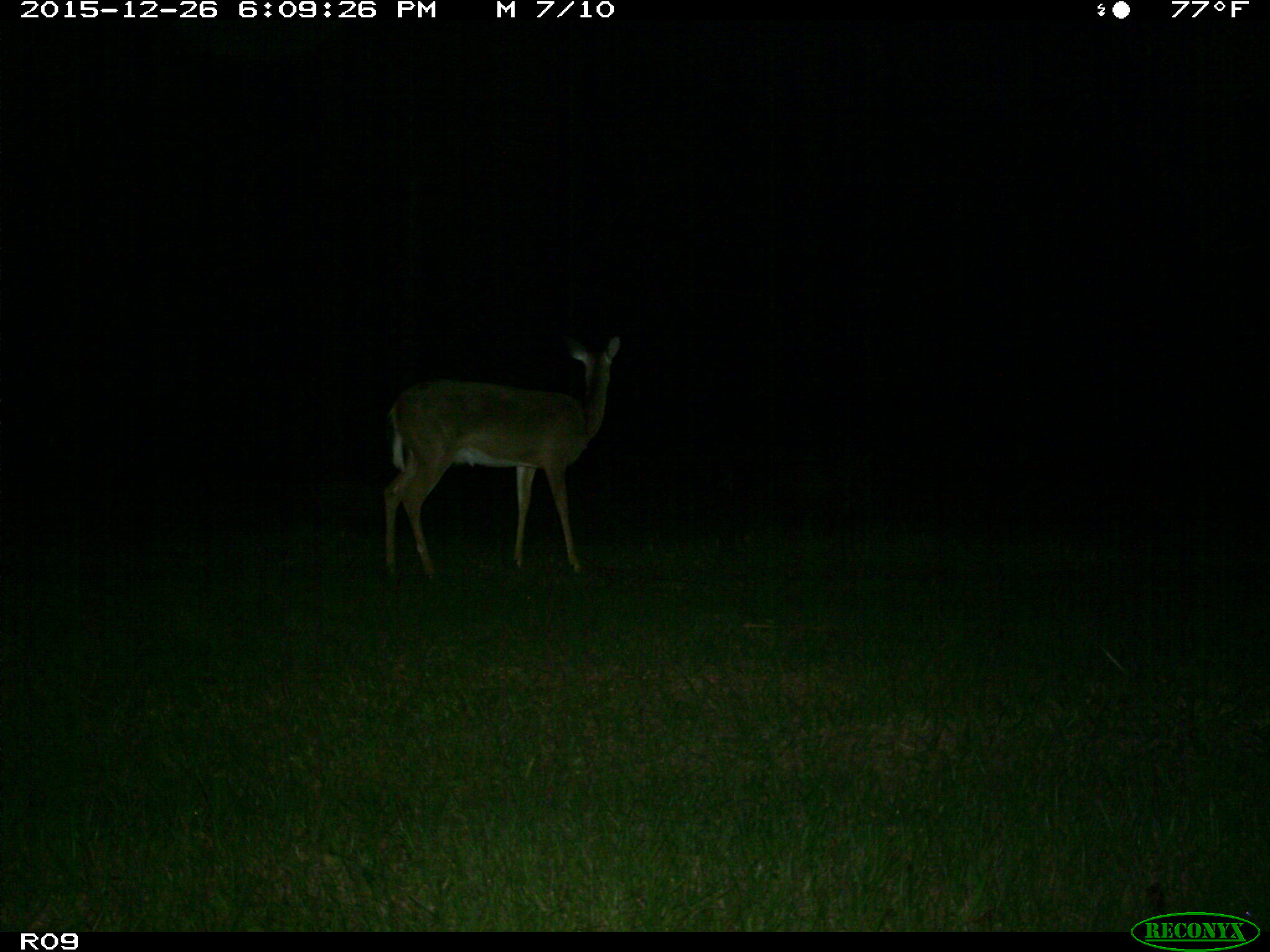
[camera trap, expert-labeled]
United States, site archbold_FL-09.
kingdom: Animalia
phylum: Chordata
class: Mammalia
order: Artiodactyla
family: Cervidae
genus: Odocoileus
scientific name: Odocoileus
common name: deer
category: unidentified deer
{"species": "unidentified deer (deer) (Odocoileus)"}